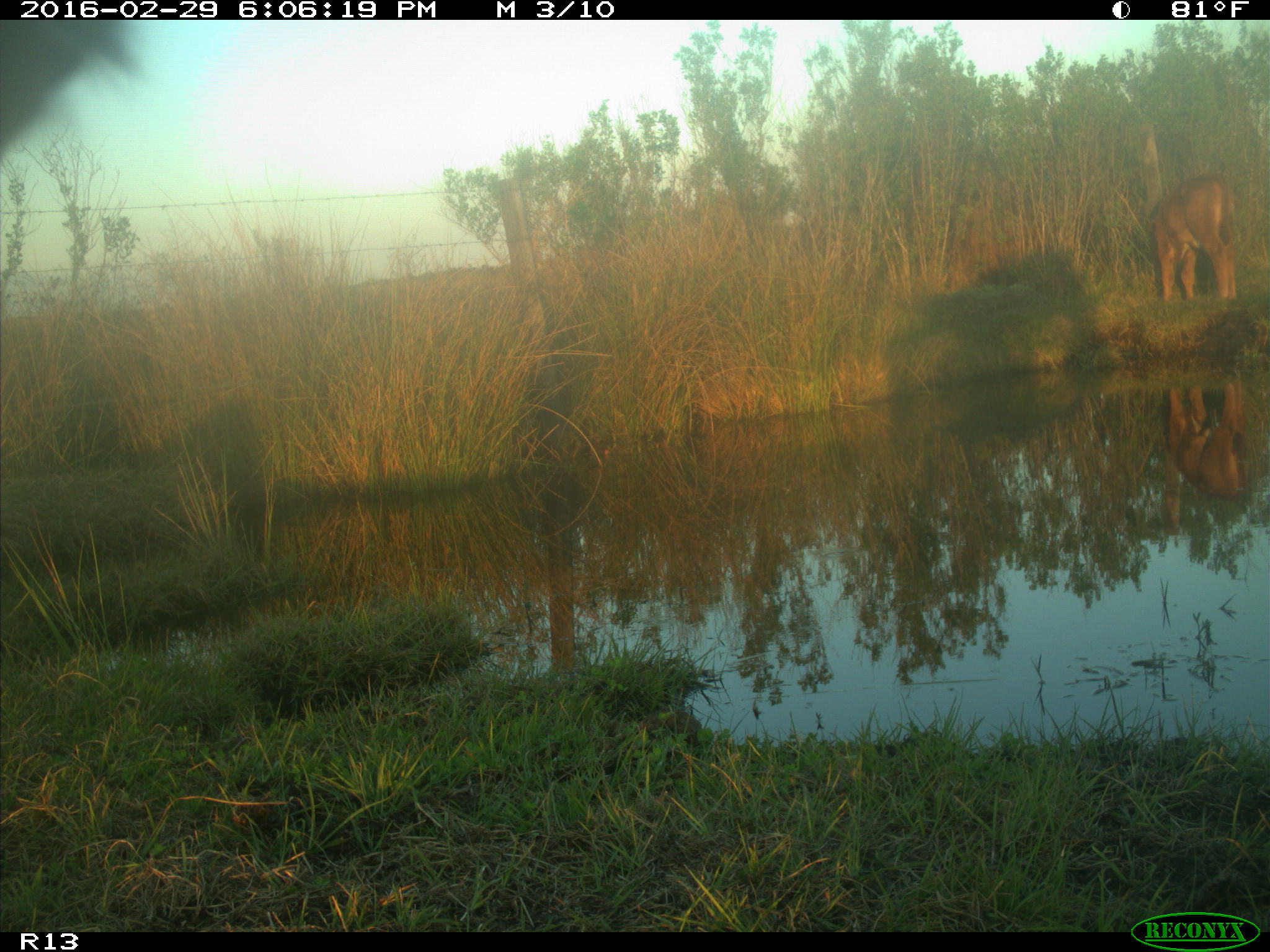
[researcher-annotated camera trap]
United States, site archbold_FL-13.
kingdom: Animalia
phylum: Chordata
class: Mammalia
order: Artiodactyla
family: Bovidae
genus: Bos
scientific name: Bos taurus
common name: domestic cow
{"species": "Bos taurus (domestic cow)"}